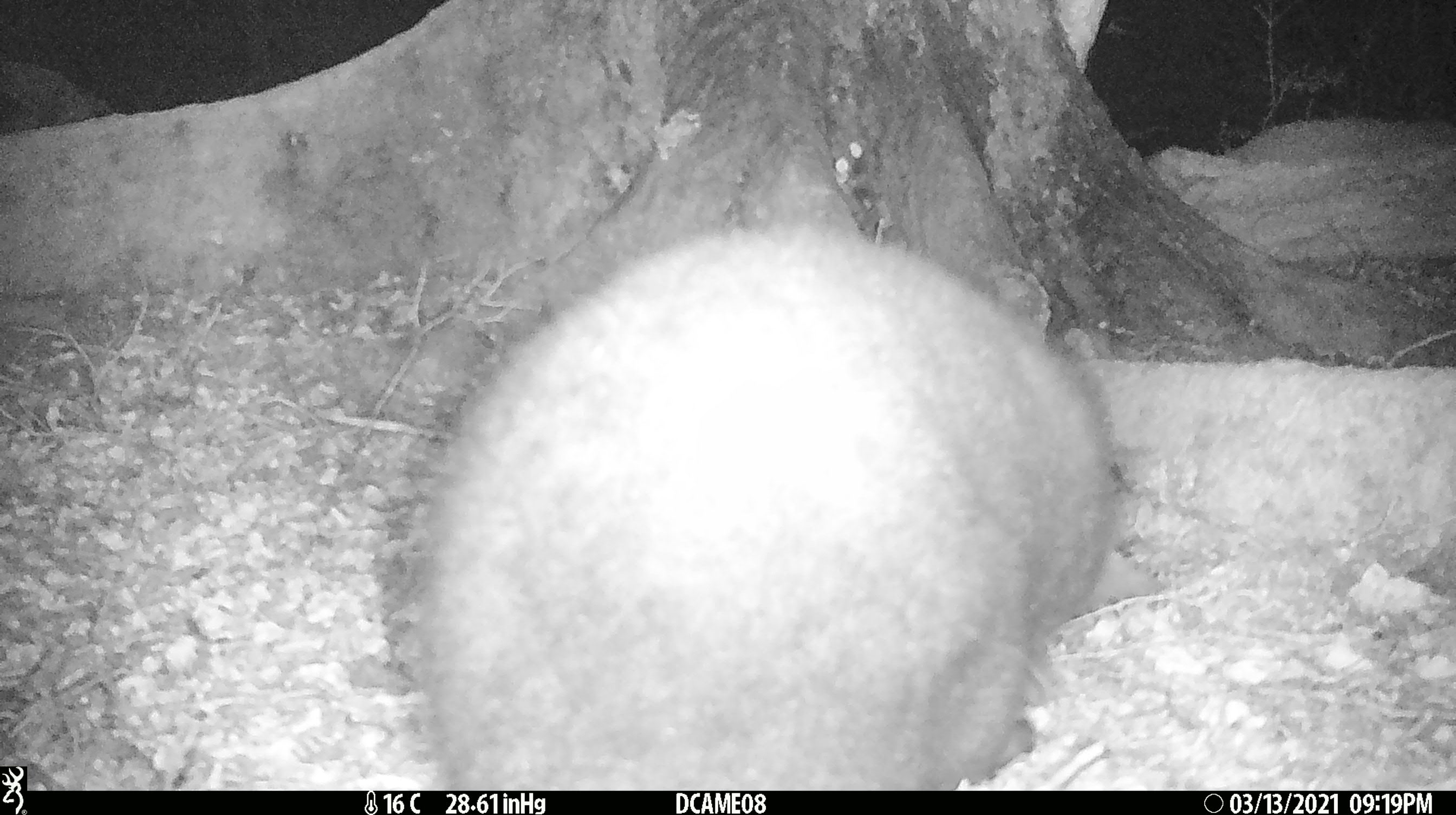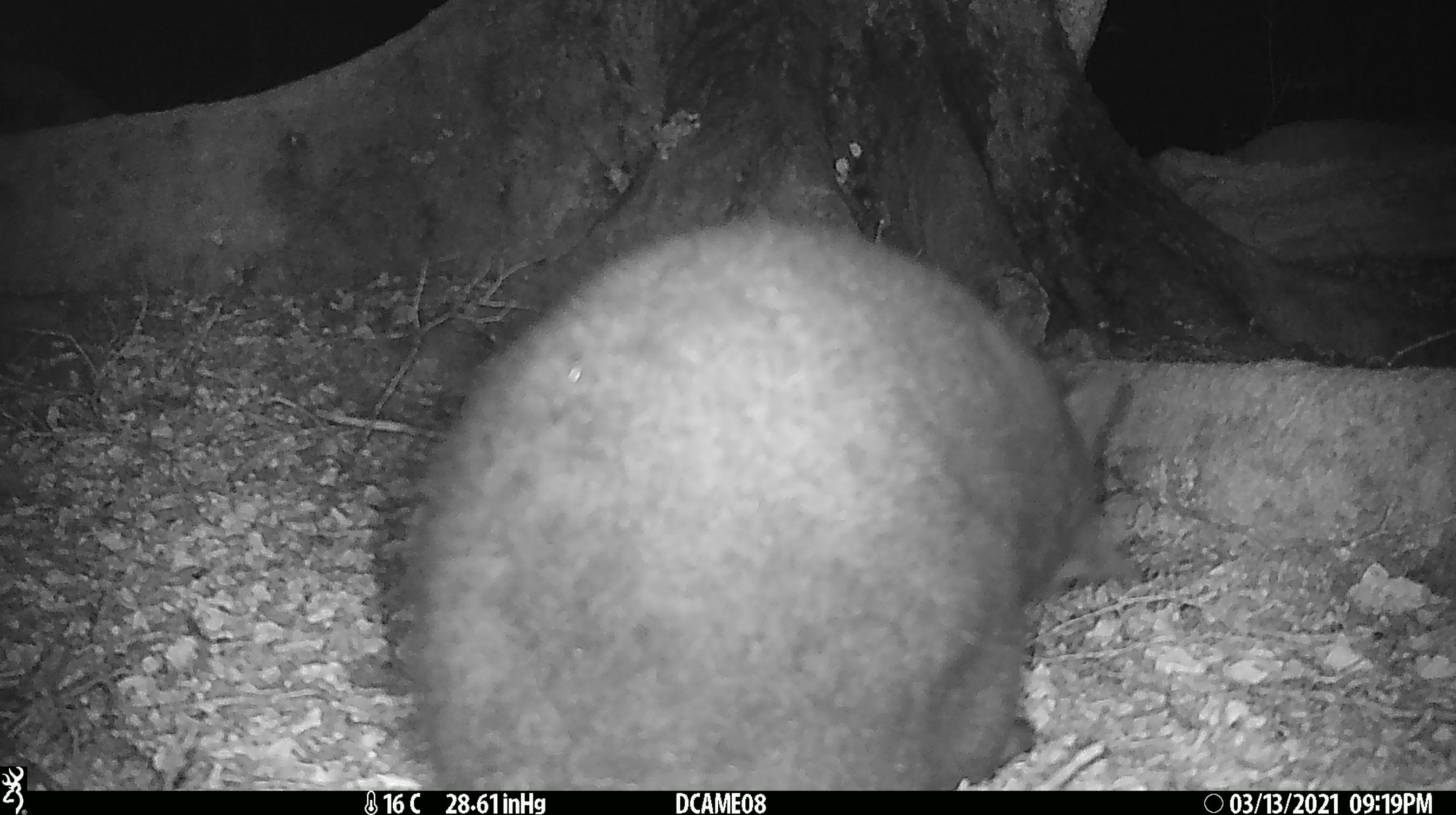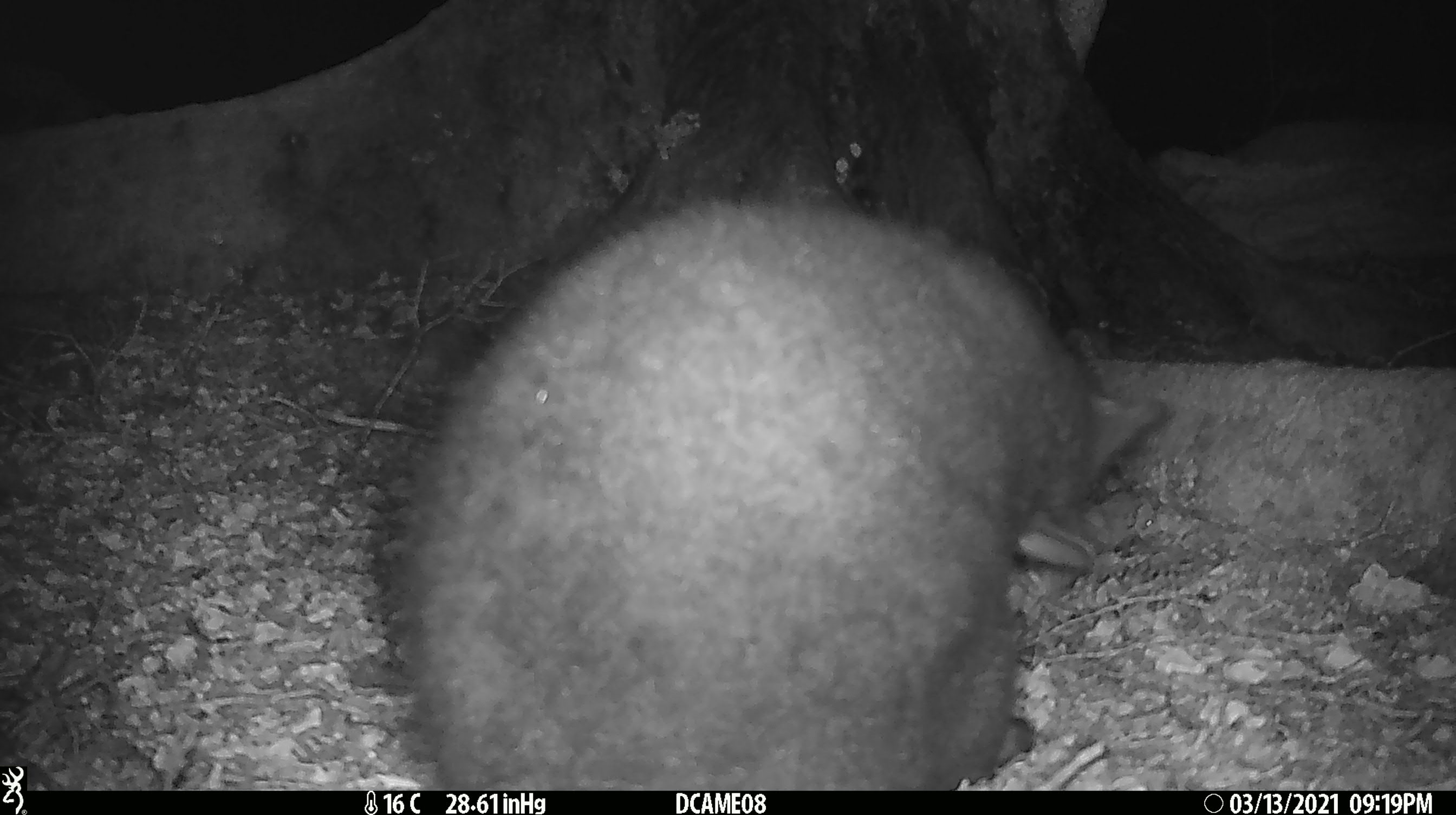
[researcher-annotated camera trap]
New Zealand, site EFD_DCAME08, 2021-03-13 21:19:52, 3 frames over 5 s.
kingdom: Animalia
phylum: Chordata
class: Mammalia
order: Diprotodontia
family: Phalangeridae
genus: Trichosurus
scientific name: Trichosurus vulpecula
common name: common brushtail possum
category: possum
Possum (common brushtail possum) (Trichosurus vulpecula).